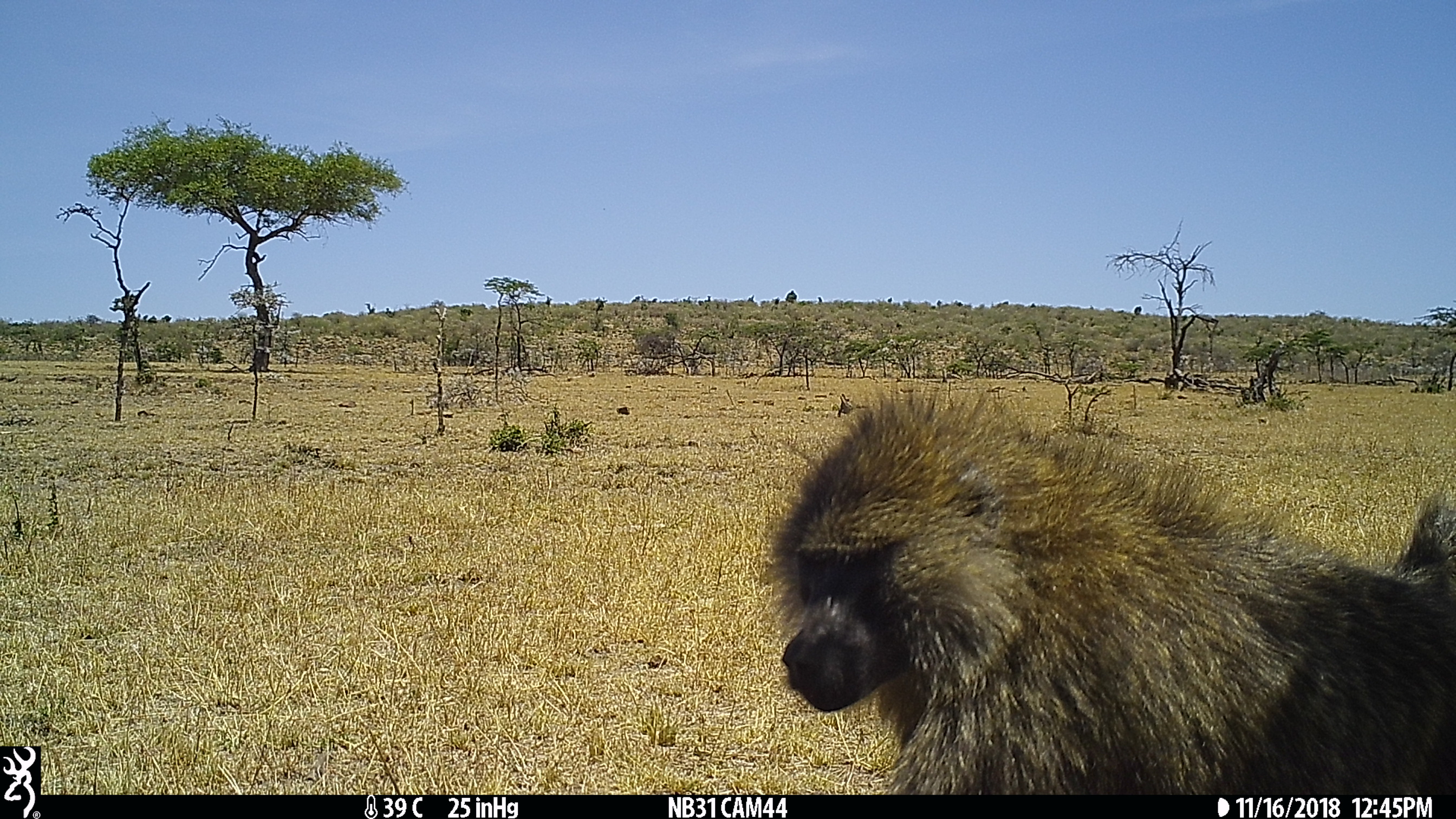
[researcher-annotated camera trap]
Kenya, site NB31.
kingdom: Animalia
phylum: Chordata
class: Mammalia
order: Primates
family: Cercopithecidae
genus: Papio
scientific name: Papio anubis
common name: olive baboon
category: baboon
Baboon (olive baboon) (Papio anubis).